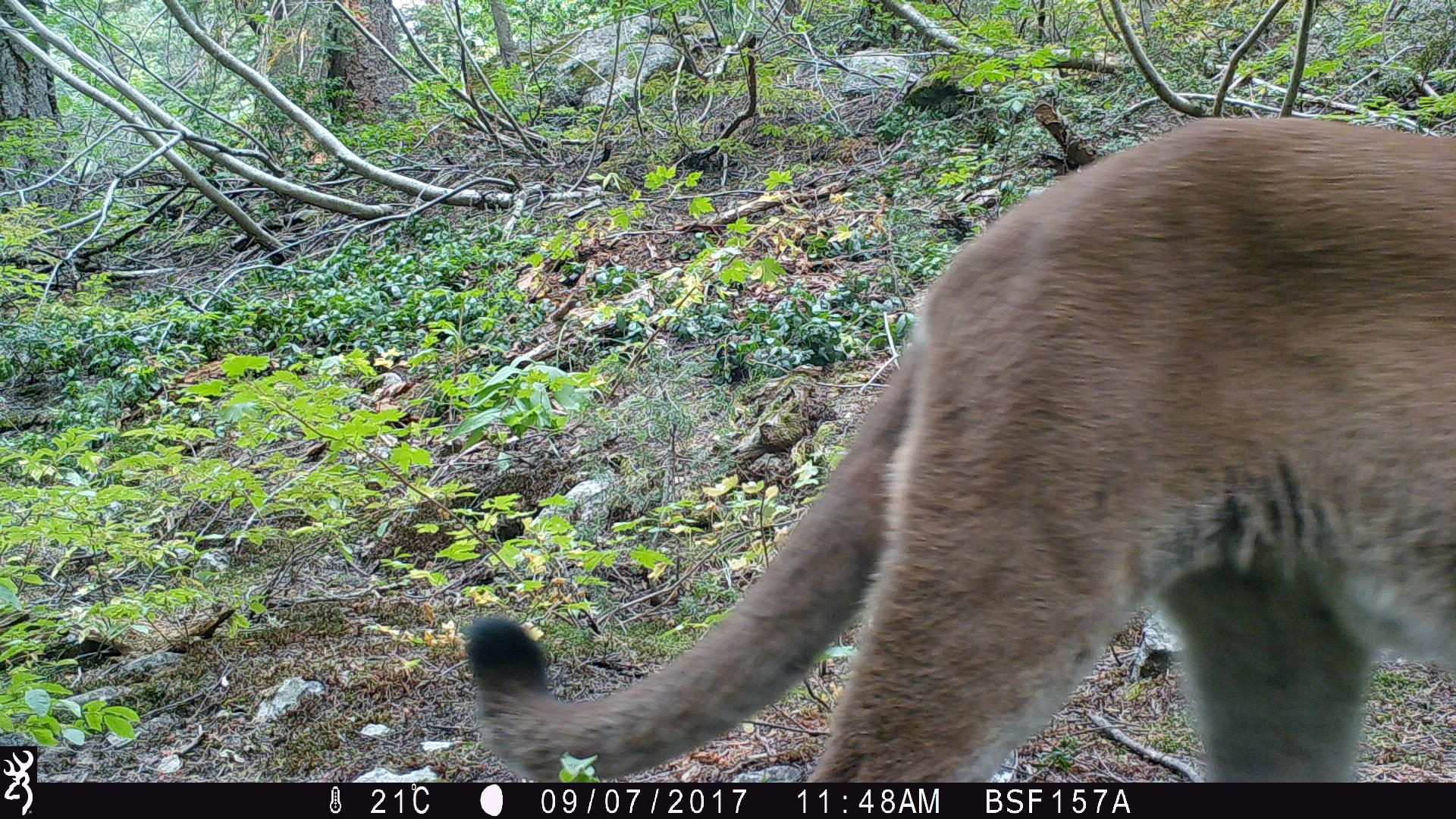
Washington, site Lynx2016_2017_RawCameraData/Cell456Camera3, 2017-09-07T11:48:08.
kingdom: Animalia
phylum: Chordata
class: Mammalia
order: Carnivora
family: Felidae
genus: Puma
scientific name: Puma concolor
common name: mountain lion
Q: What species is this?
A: Puma concolor (mountain lion).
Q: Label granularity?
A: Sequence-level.